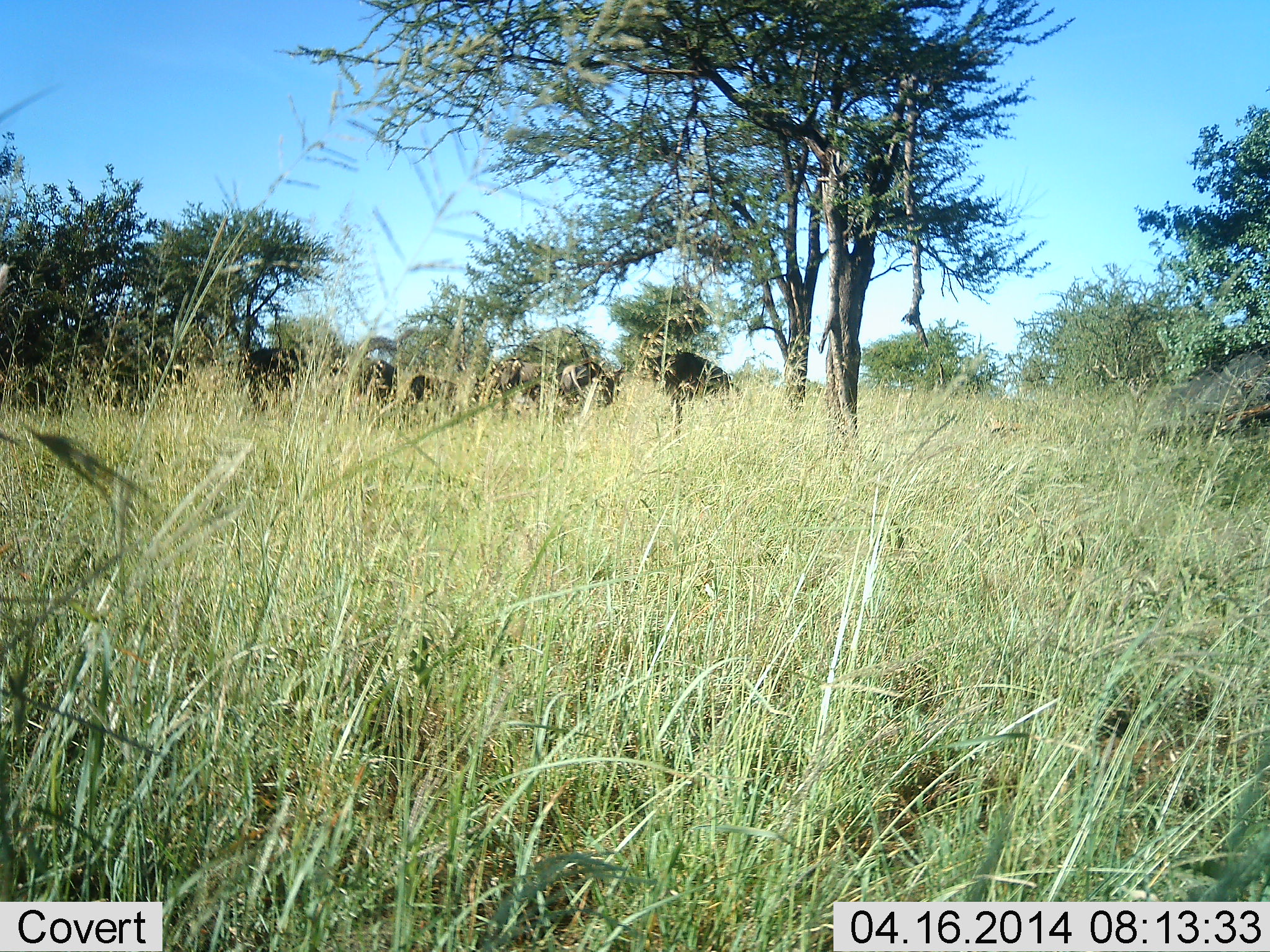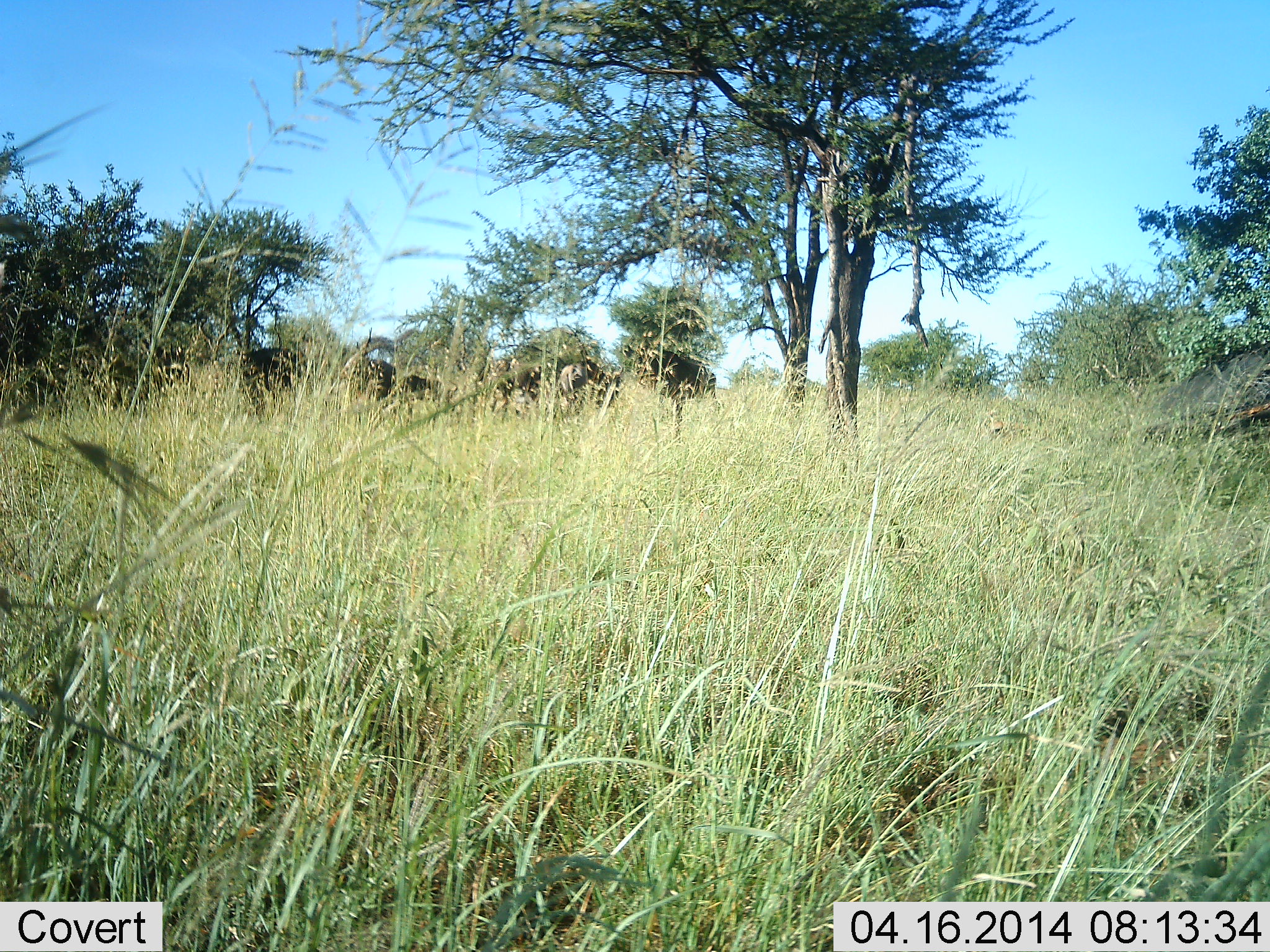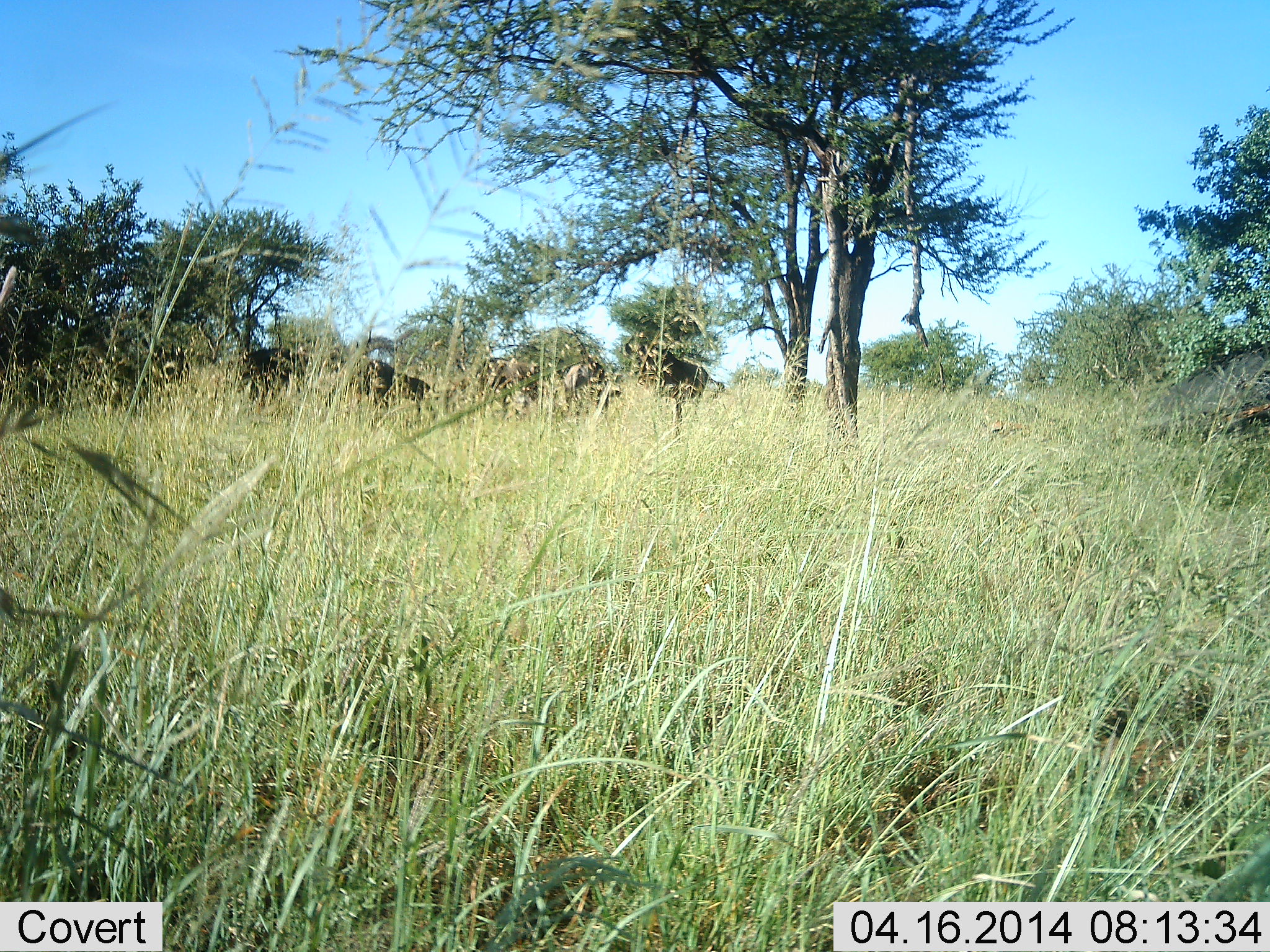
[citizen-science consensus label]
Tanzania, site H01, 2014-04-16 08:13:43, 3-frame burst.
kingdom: Animalia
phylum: Chordata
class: Mammalia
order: Artiodactyla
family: Bovidae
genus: Connochaetes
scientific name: Connochaetes taurinus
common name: blue wildebeest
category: wildebeest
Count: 6.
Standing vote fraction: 70%.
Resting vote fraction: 10%.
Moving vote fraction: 0%.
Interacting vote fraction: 0%.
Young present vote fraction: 0%.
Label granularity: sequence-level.